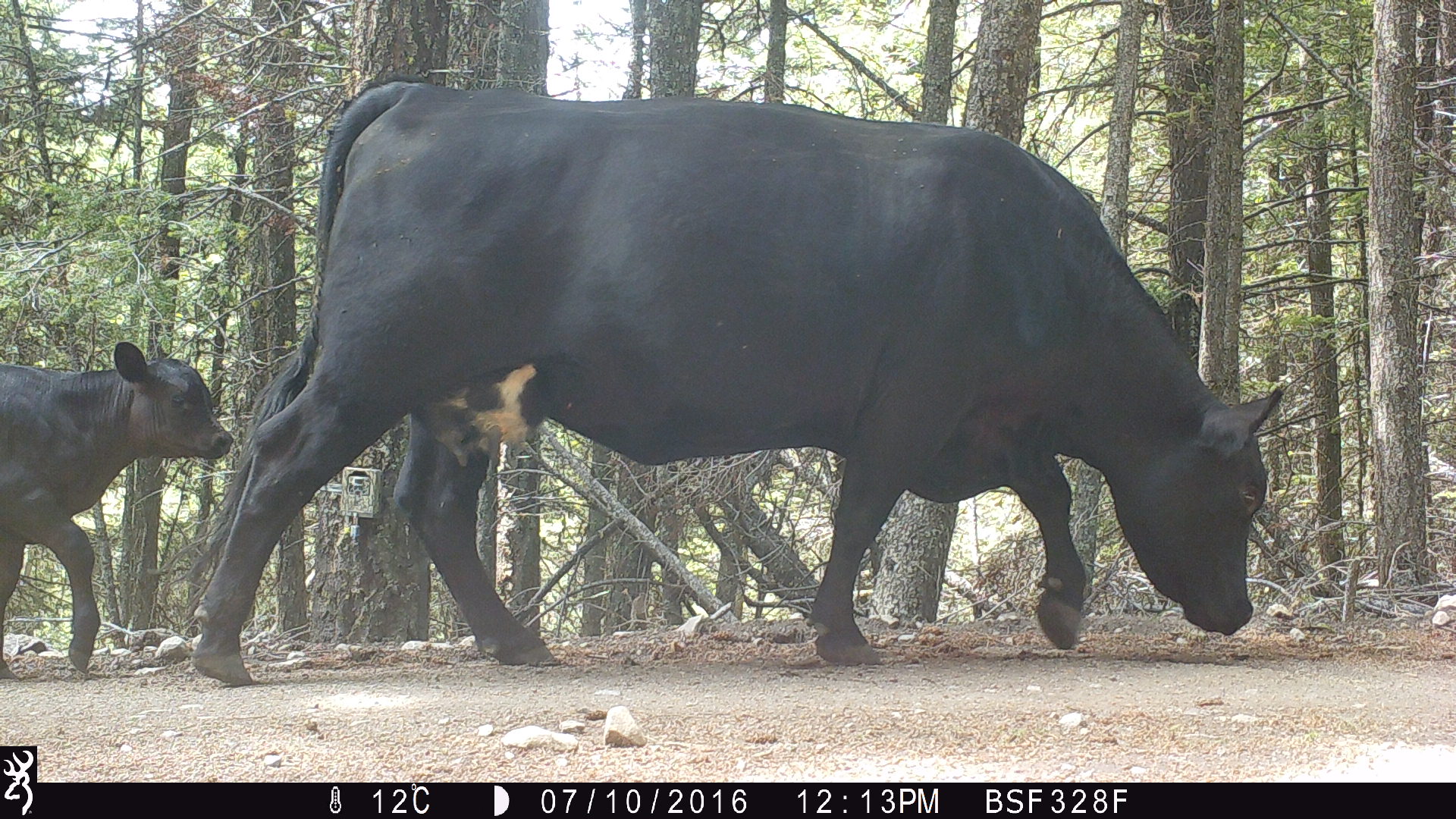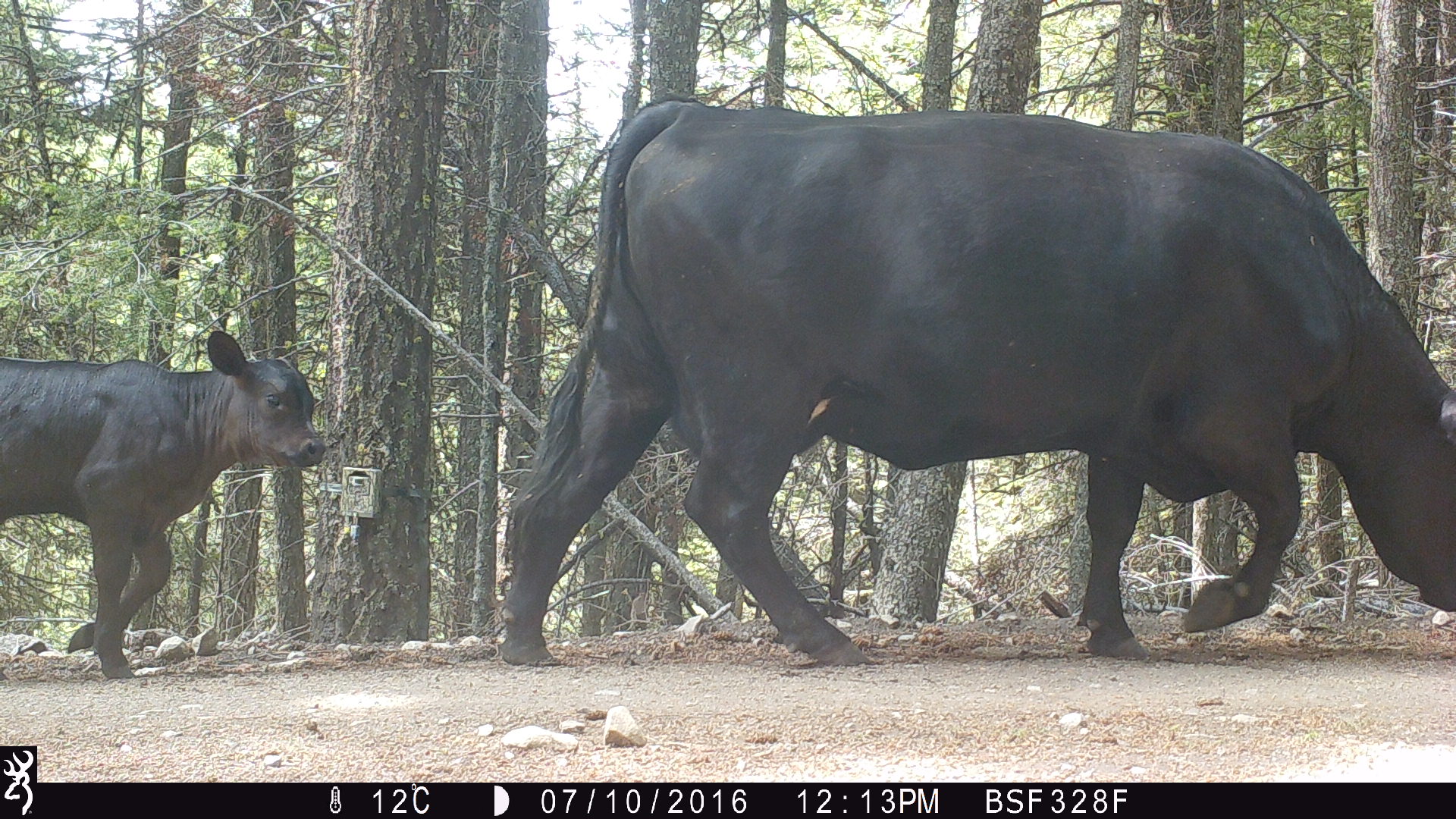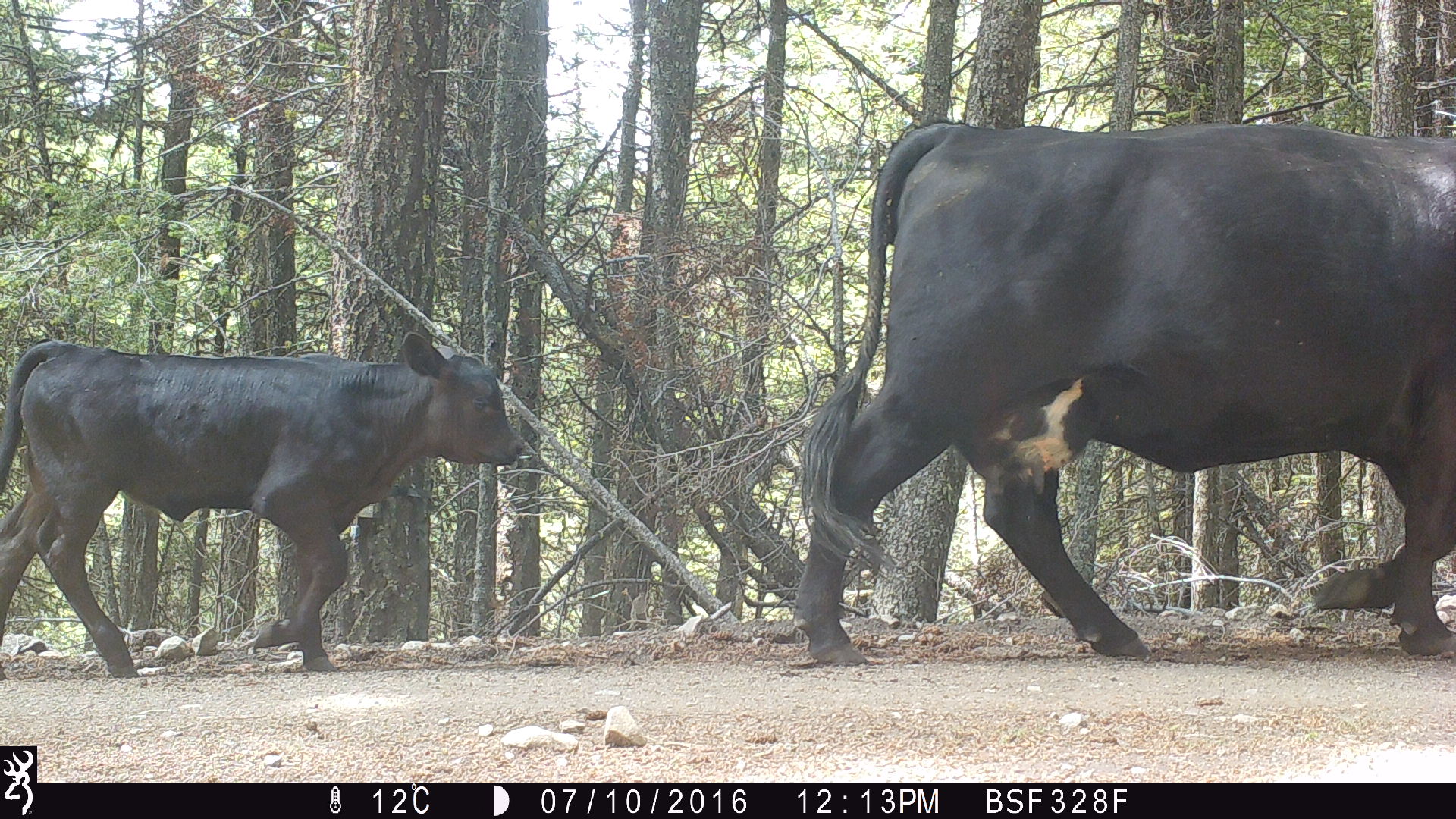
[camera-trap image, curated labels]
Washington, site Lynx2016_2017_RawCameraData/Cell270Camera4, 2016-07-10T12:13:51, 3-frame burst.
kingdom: Animalia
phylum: Chordata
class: Mammalia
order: Artiodactyla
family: Bovidae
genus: Bos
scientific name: Bos taurus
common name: domestic cattle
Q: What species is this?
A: Domestic cattle (Bos taurus).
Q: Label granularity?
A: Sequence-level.